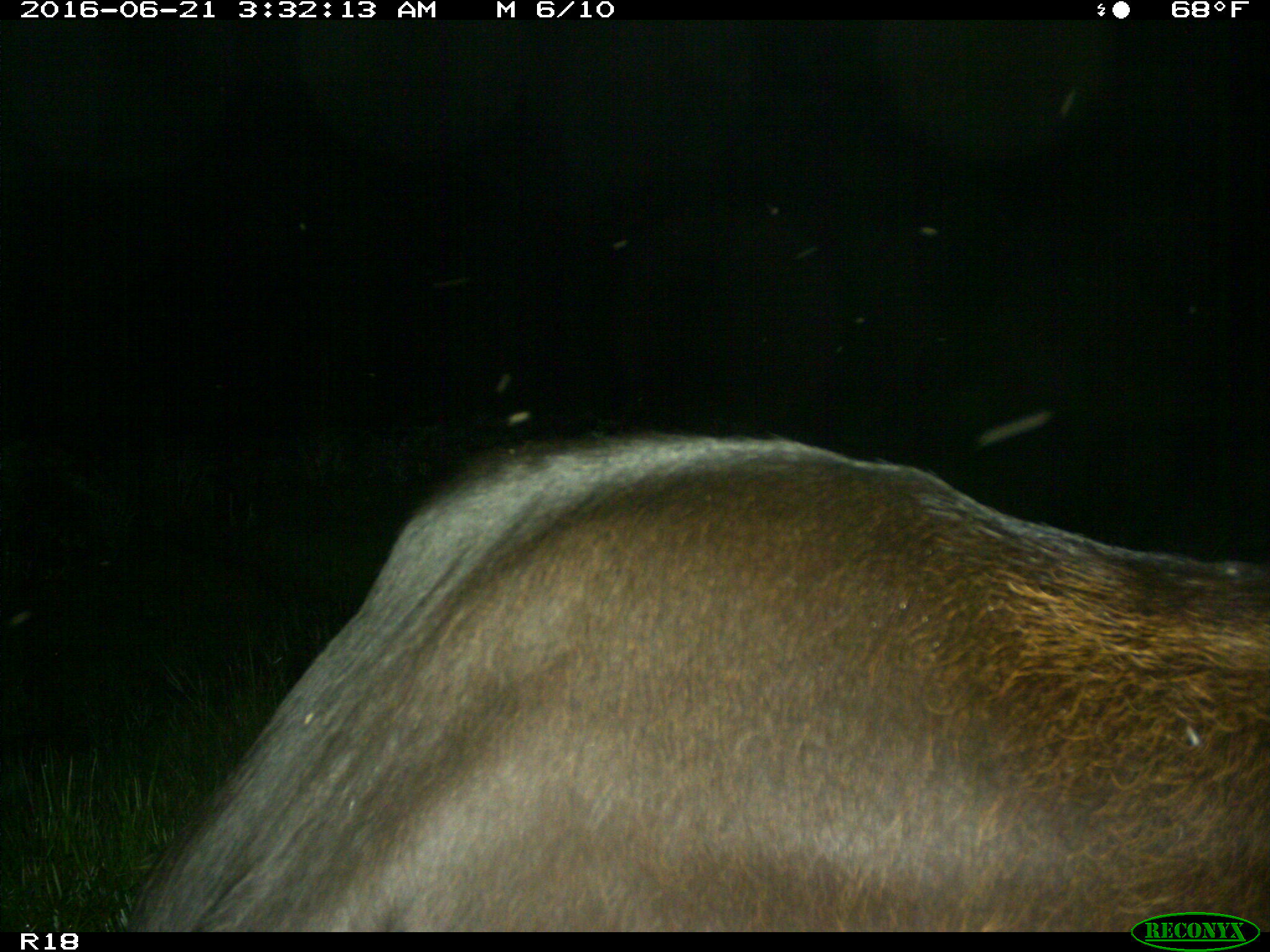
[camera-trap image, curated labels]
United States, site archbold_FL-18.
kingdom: Animalia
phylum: Chordata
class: Mammalia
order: Artiodactyla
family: Bovidae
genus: Bos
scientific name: Bos taurus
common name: domestic cow